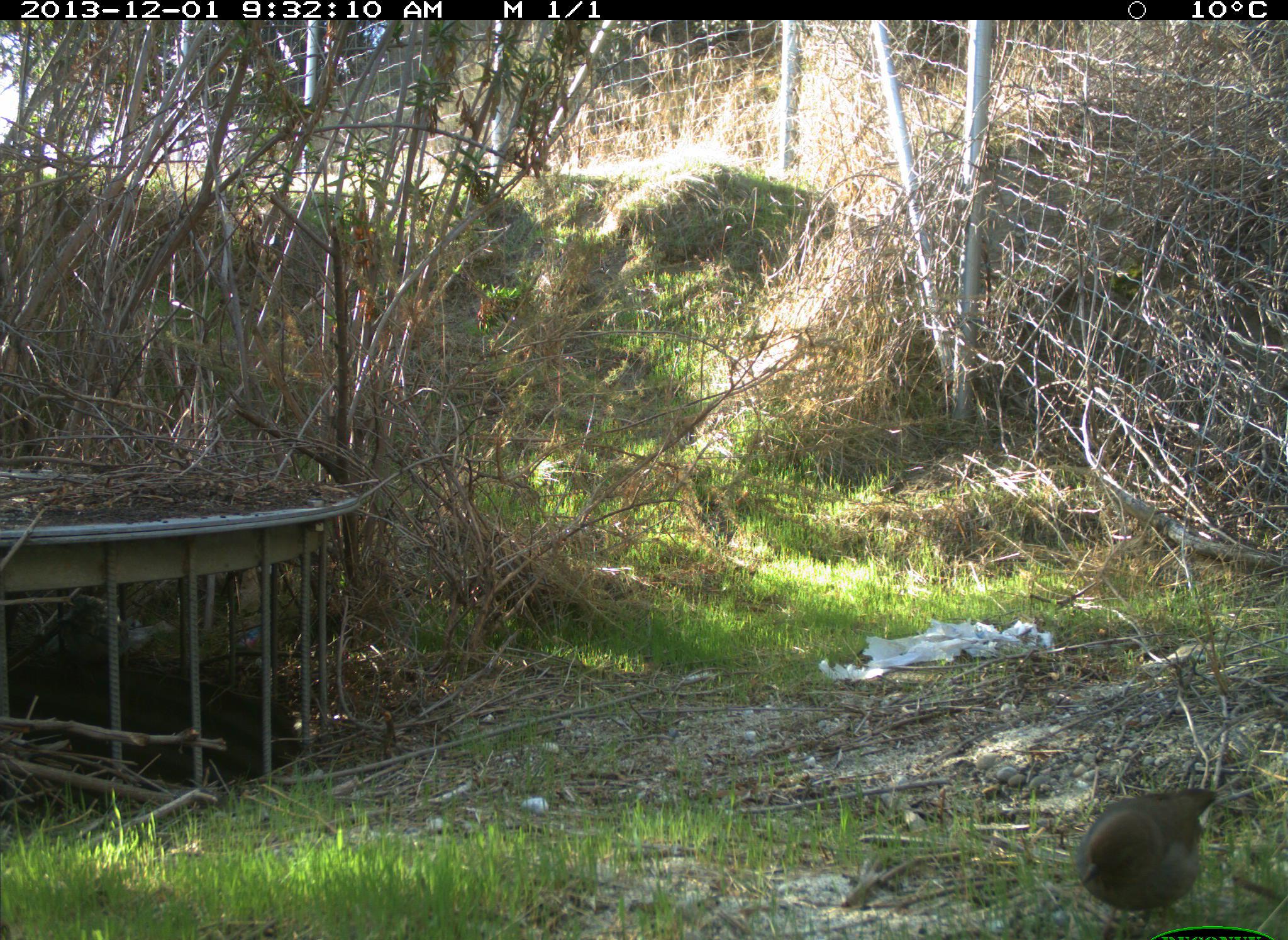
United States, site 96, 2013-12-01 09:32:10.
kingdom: Animalia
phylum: Chordata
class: Aves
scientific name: Aves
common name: bird